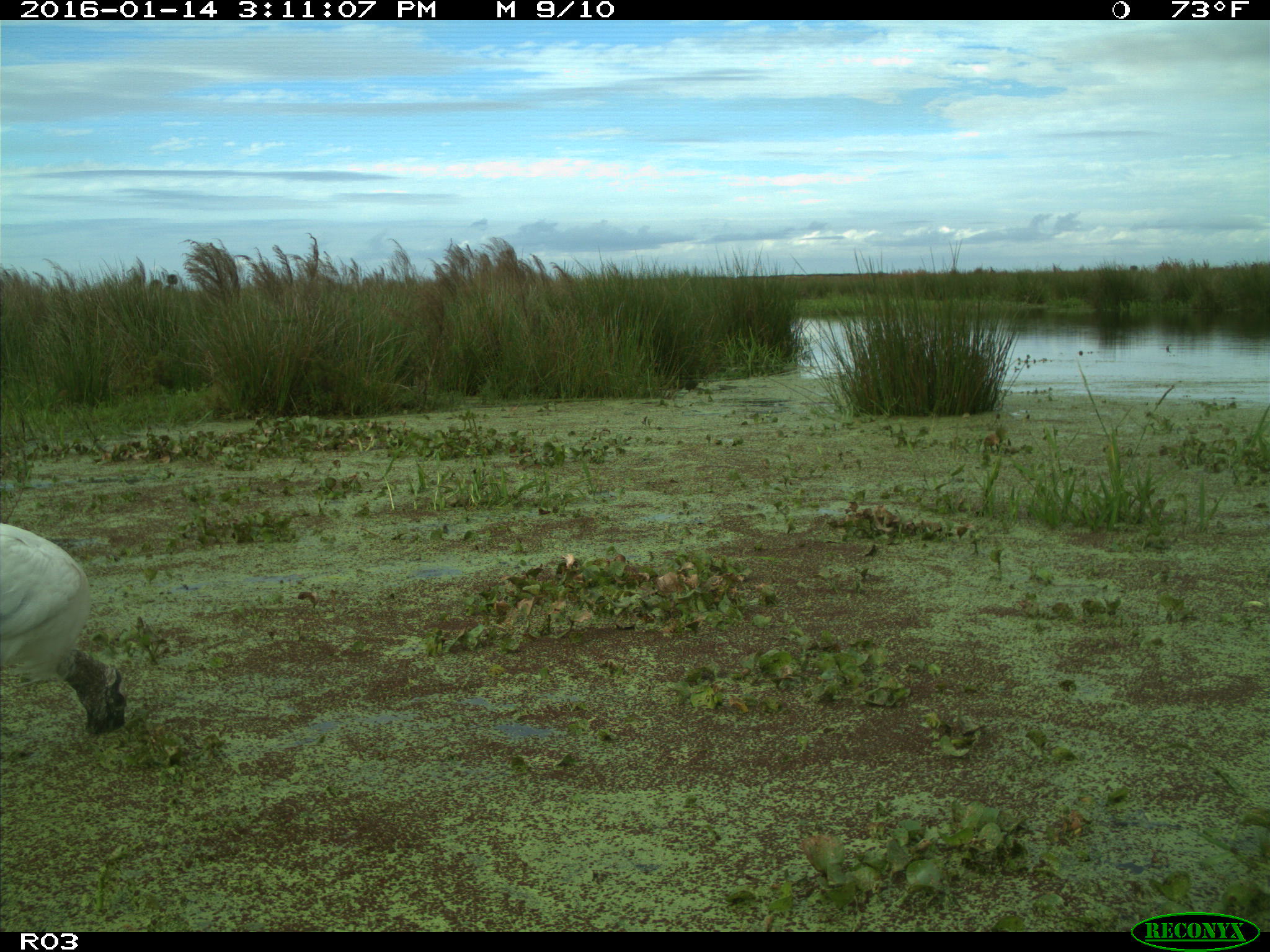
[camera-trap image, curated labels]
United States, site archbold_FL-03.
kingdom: Animalia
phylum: Chordata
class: Aves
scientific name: Aves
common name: birds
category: unidentified bird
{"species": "unidentified bird (birds) (Aves)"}